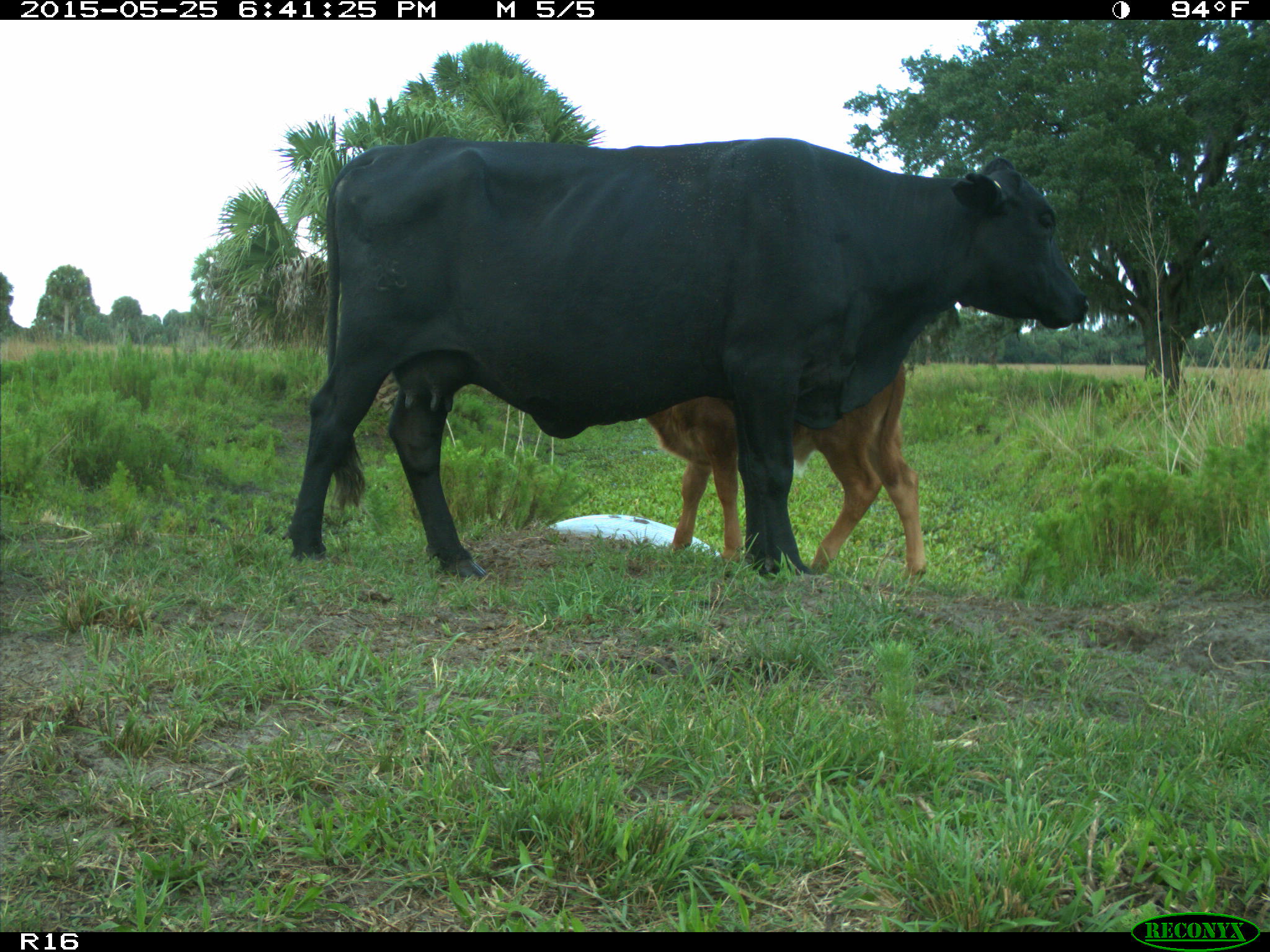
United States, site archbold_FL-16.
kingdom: Animalia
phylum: Chordata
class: Mammalia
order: Artiodactyla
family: Bovidae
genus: Bos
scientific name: Bos taurus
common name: domestic cow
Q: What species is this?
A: Bos taurus (domestic cow).